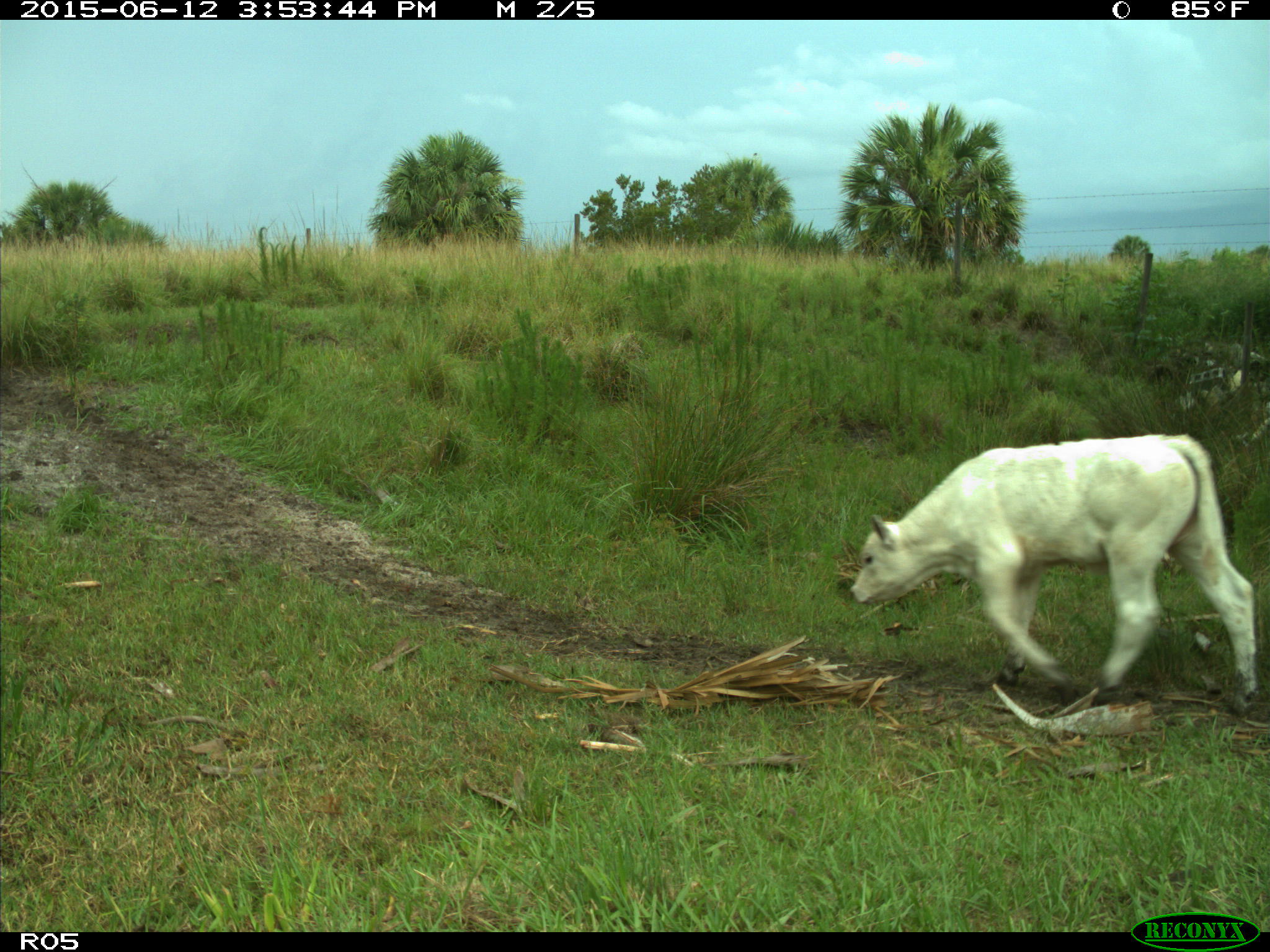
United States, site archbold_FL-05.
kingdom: Animalia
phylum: Chordata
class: Mammalia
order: Artiodactyla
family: Bovidae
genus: Bos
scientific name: Bos taurus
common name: domestic cow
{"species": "Bos taurus (domestic cow)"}